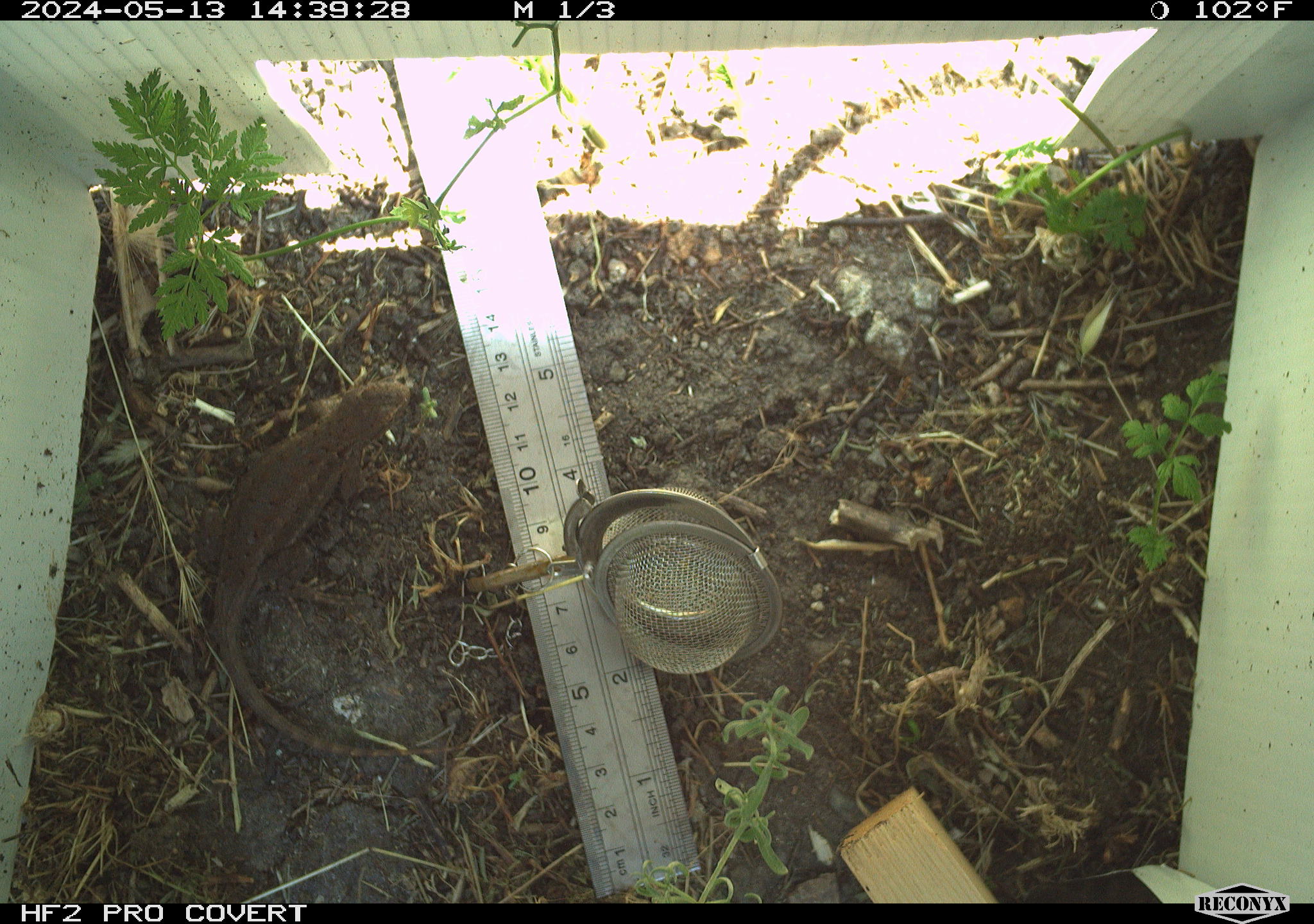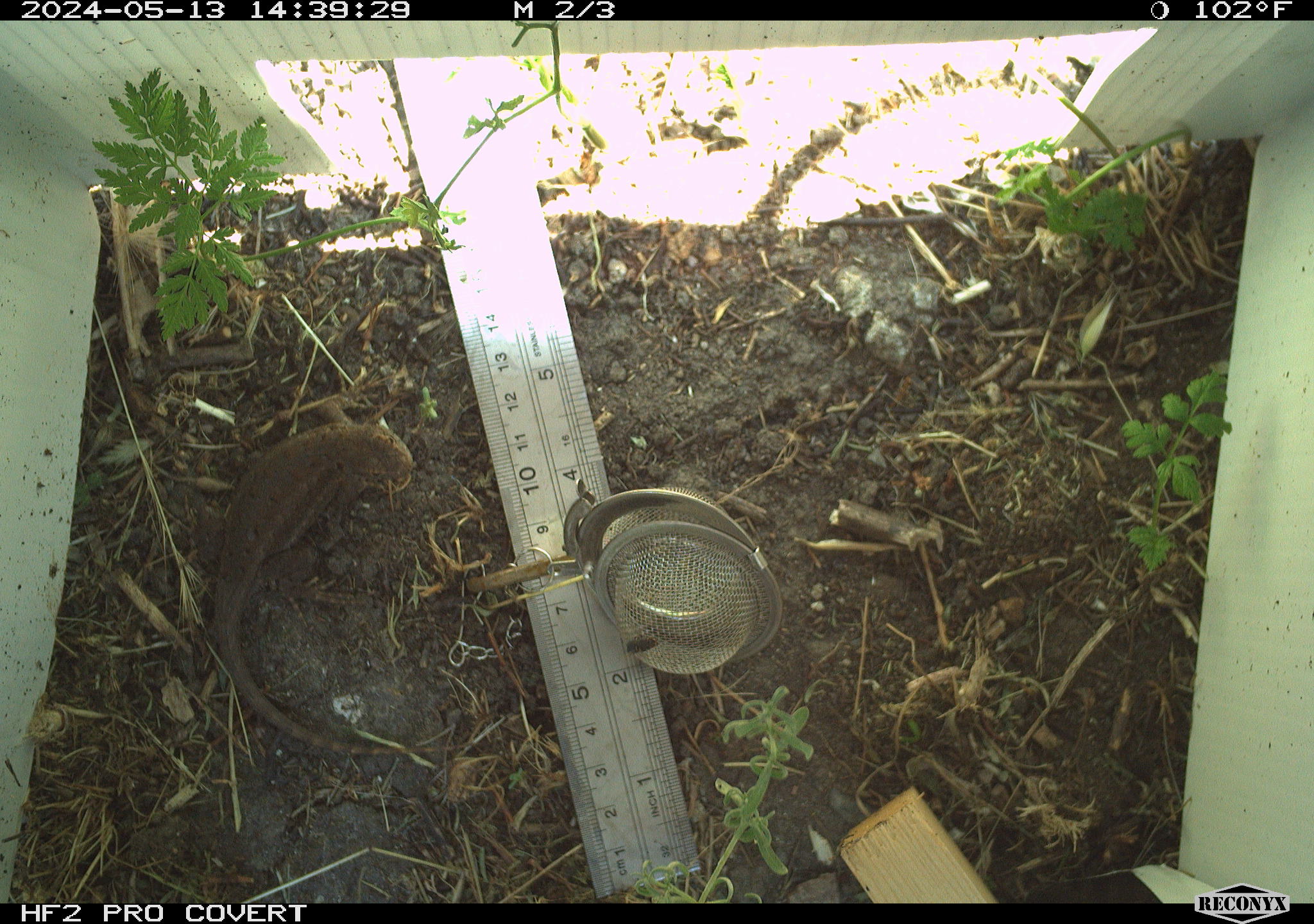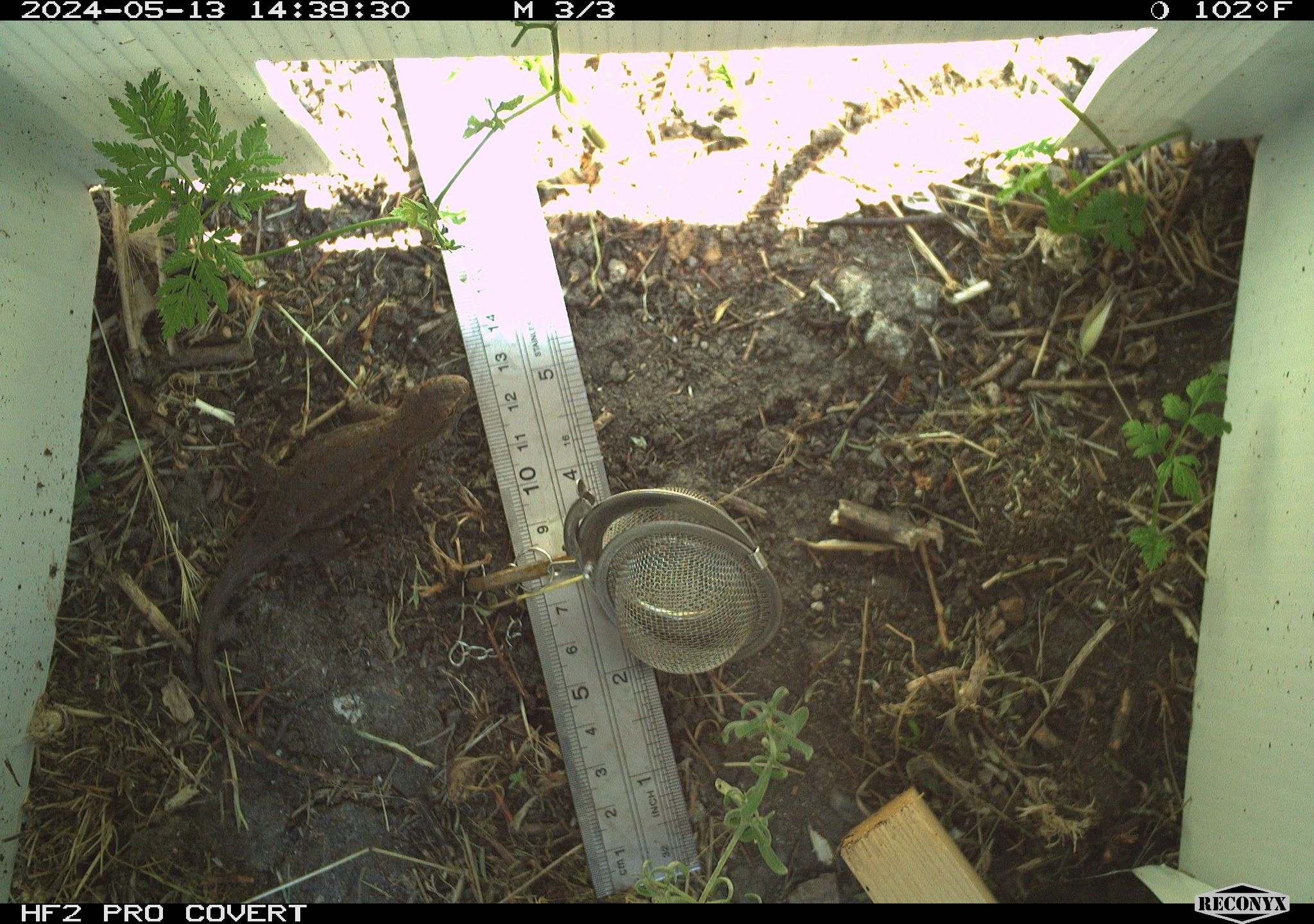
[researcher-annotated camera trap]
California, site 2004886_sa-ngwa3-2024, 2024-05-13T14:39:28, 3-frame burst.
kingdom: Animalia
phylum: Chordata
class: Reptilia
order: Squamata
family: Phrynosomatidae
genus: Sceloporus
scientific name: Sceloporus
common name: spiny lizards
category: sceloporus species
Sceloporus species (spiny lizards) (Sceloporus).